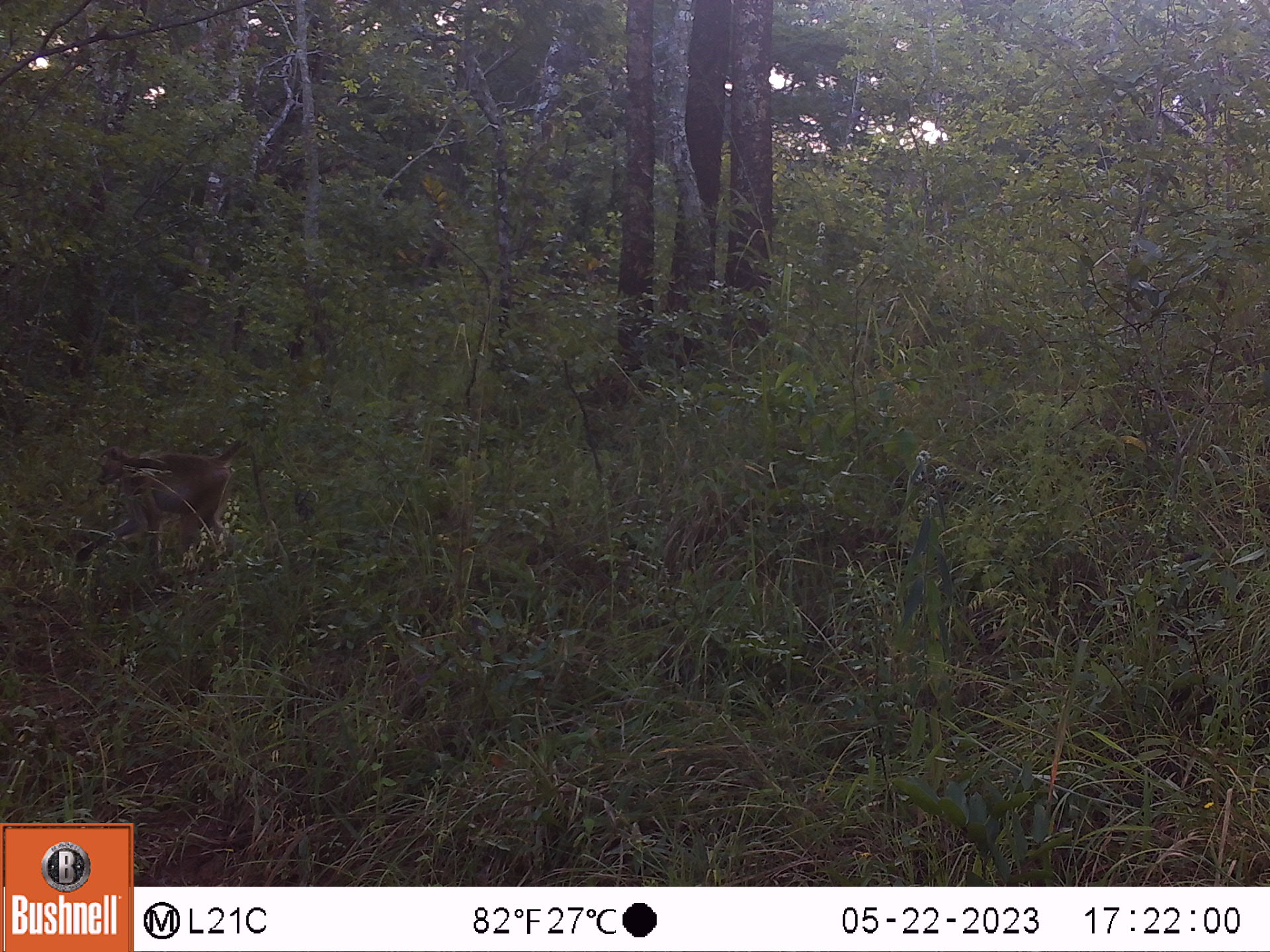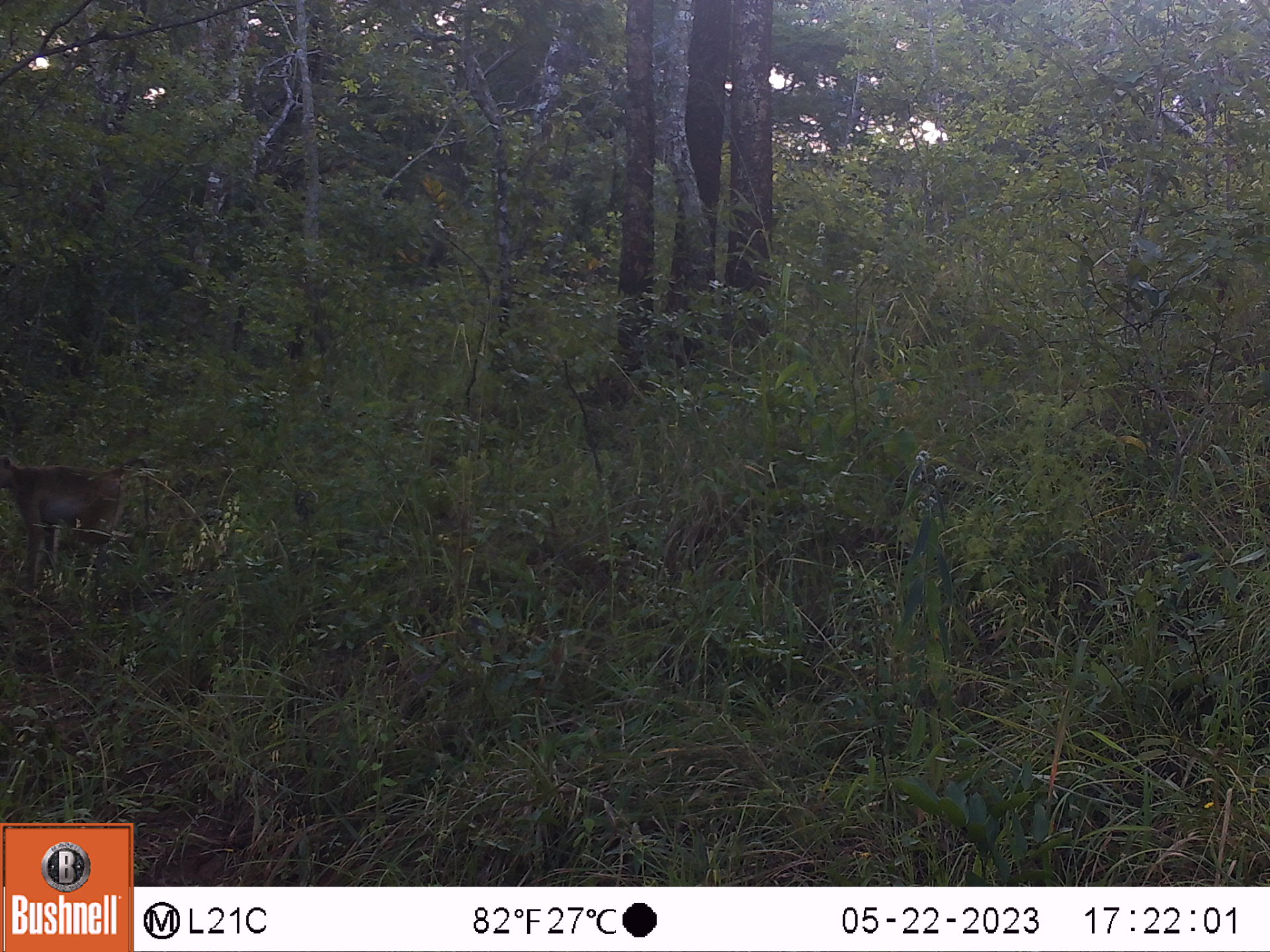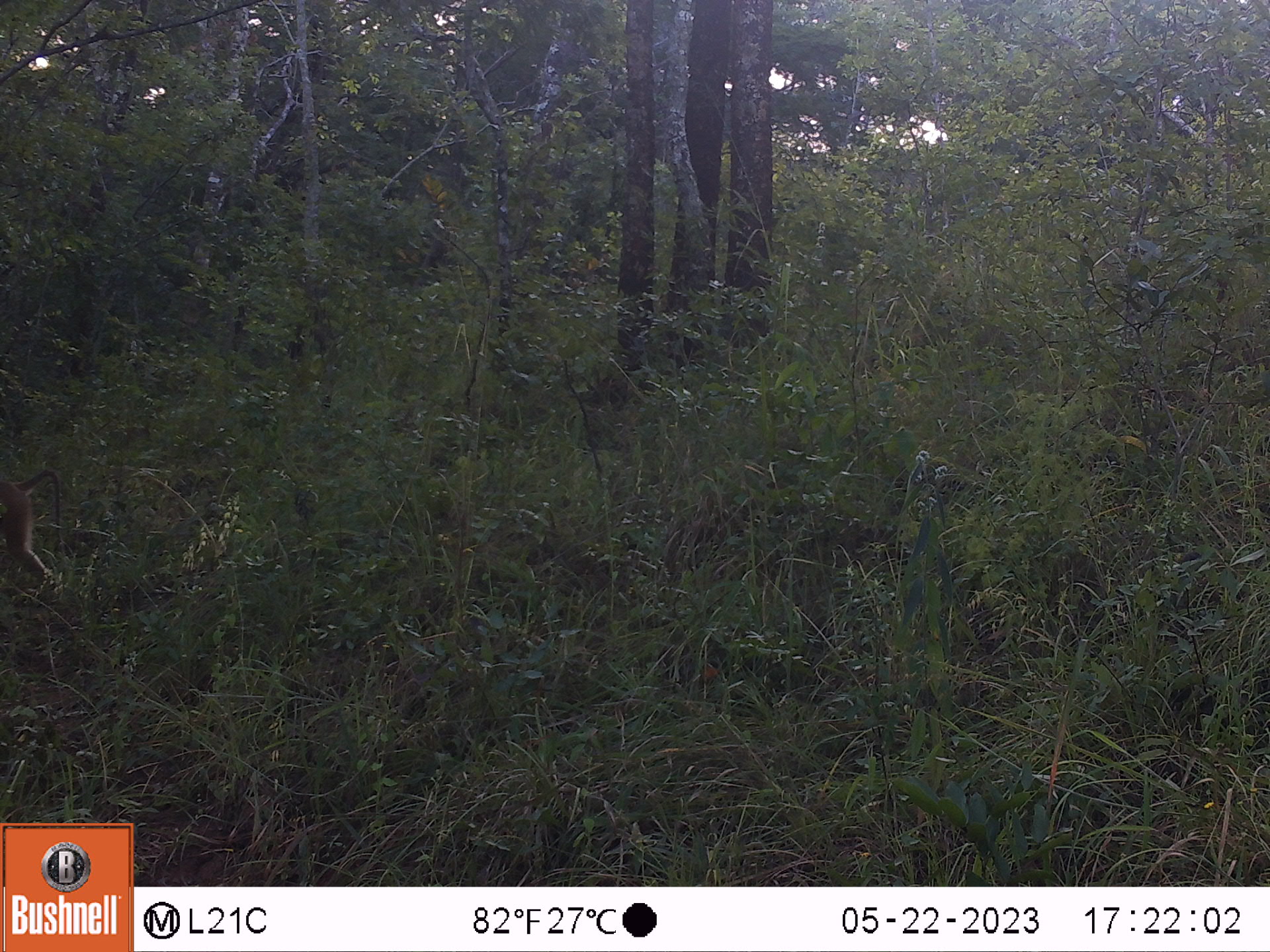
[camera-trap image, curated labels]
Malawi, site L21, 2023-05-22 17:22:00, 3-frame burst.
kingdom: Animalia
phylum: Chordata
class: Mammalia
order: Primates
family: Cercopithecidae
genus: Papio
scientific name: Papio cynocephalus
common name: yellow baboon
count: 1